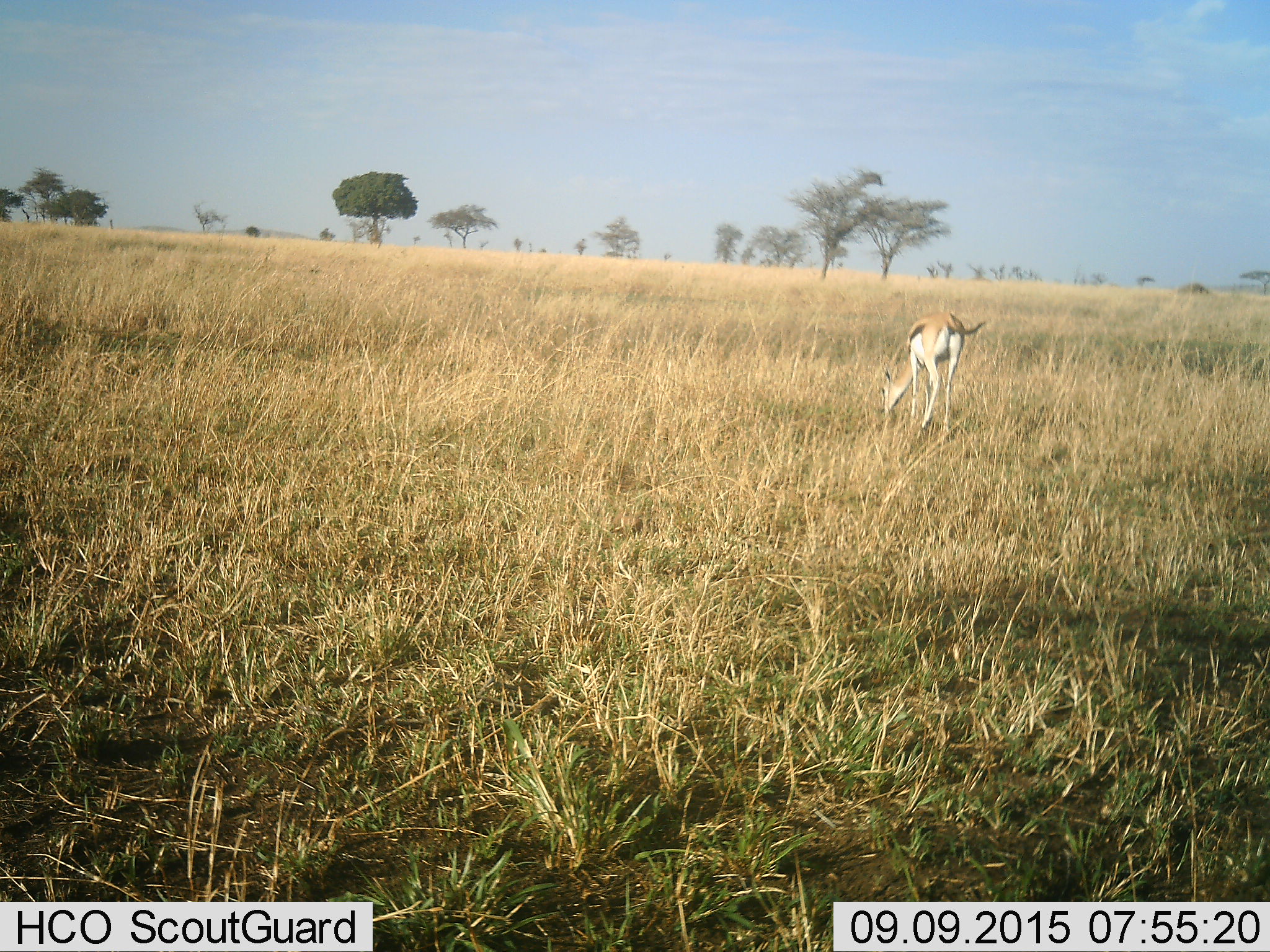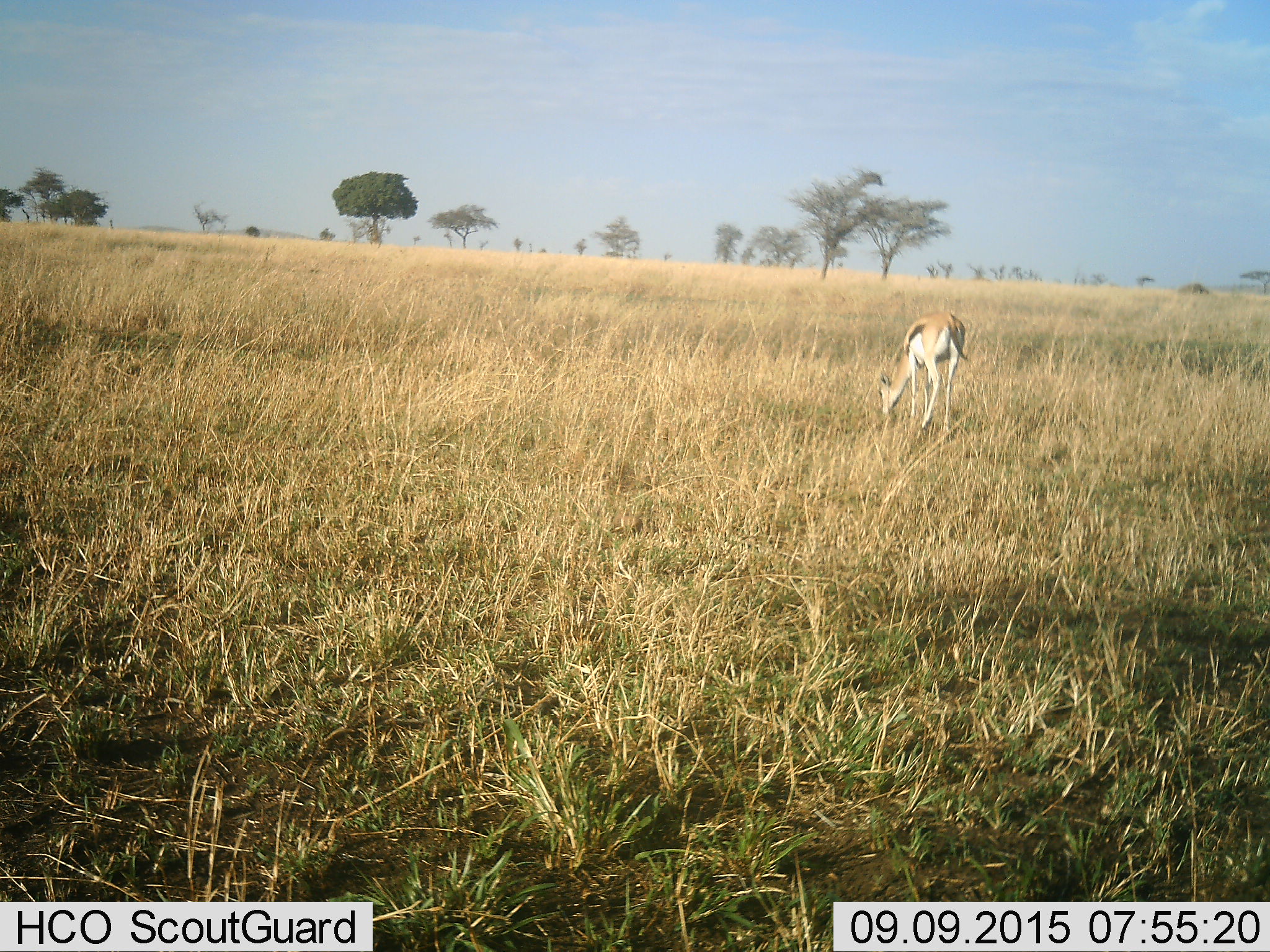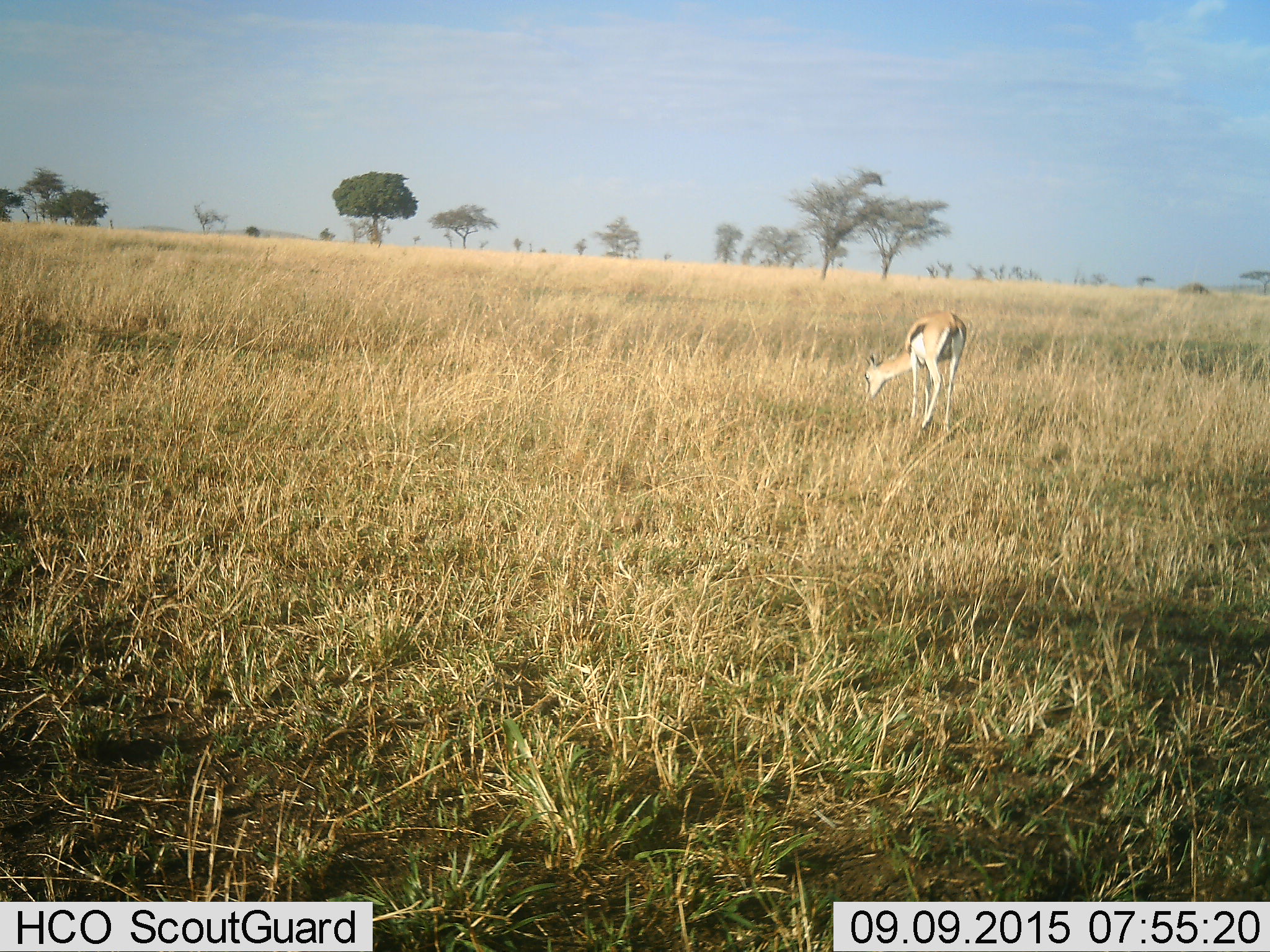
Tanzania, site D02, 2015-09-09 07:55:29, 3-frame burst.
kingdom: Animalia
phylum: Chordata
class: Mammalia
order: Artiodactyla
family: Bovidae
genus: Eudorcas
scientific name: Eudorcas thomsonii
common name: thomson's gazelle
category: gazellethomsons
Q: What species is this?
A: Gazellethomsons (thomson's gazelle) (Eudorcas thomsonii).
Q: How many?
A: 1.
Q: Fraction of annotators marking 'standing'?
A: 22%.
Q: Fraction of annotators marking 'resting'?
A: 0%.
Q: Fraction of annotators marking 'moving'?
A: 6%.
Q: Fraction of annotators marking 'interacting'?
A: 0%.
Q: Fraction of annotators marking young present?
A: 11%.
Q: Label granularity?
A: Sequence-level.